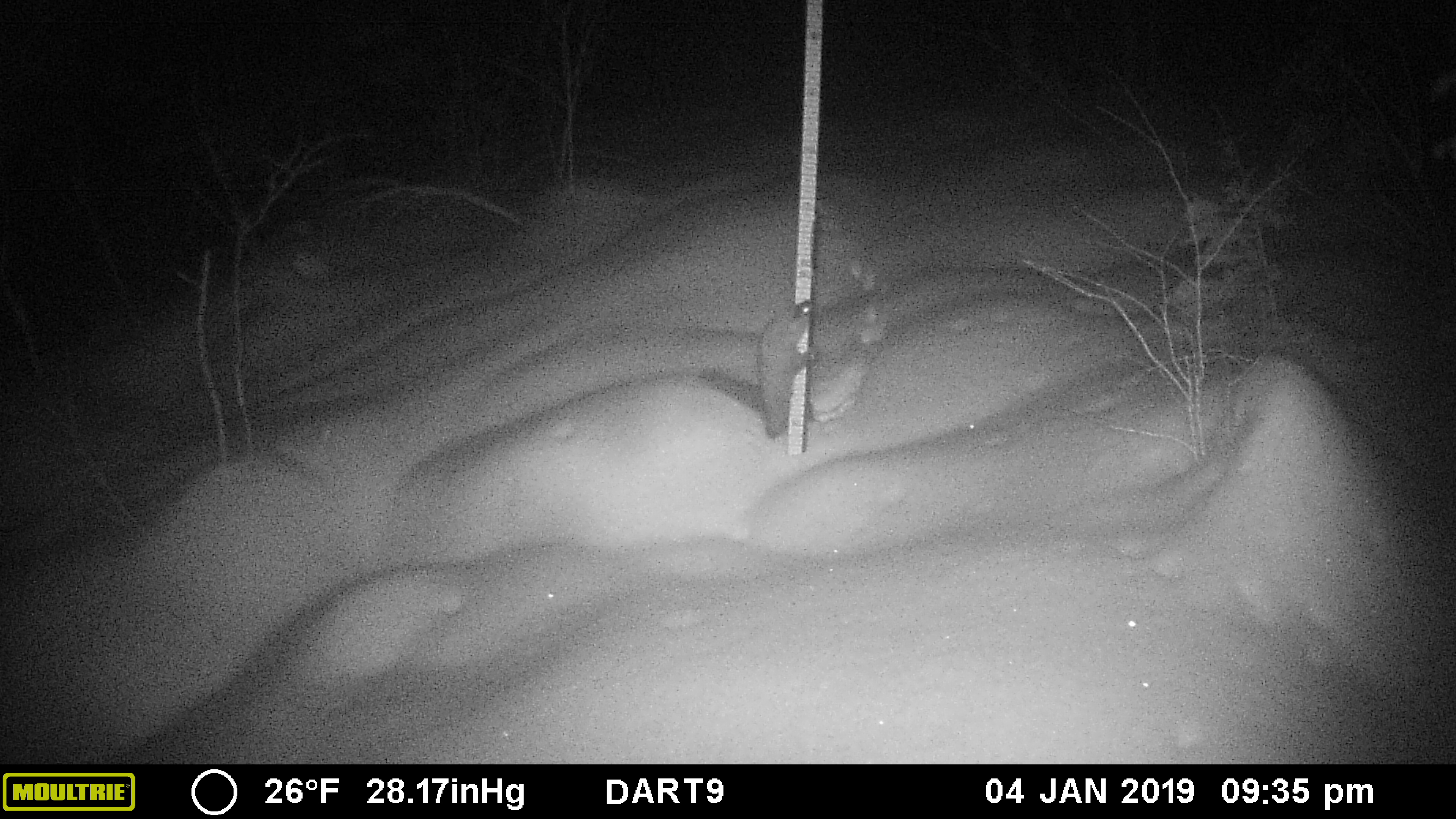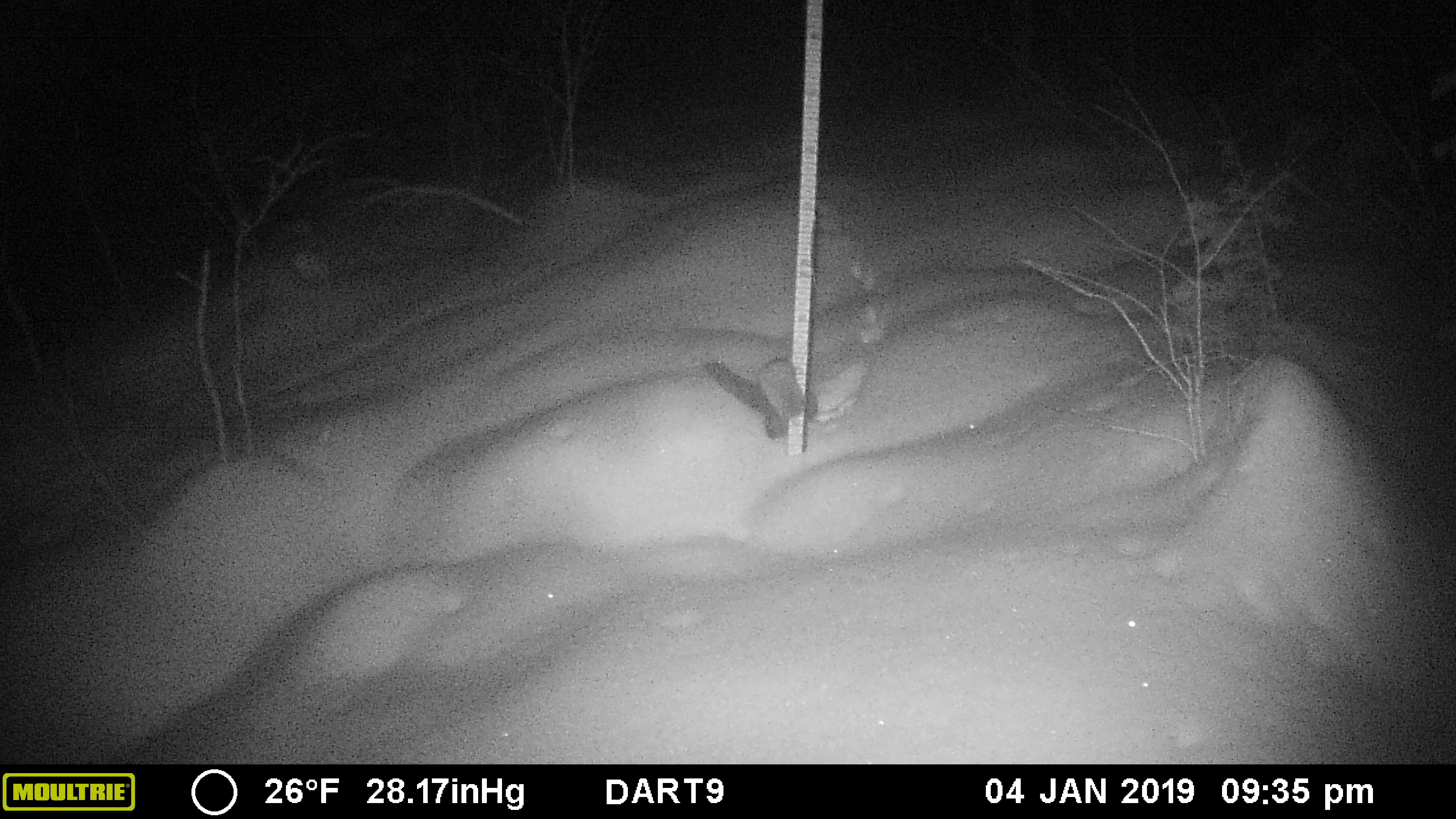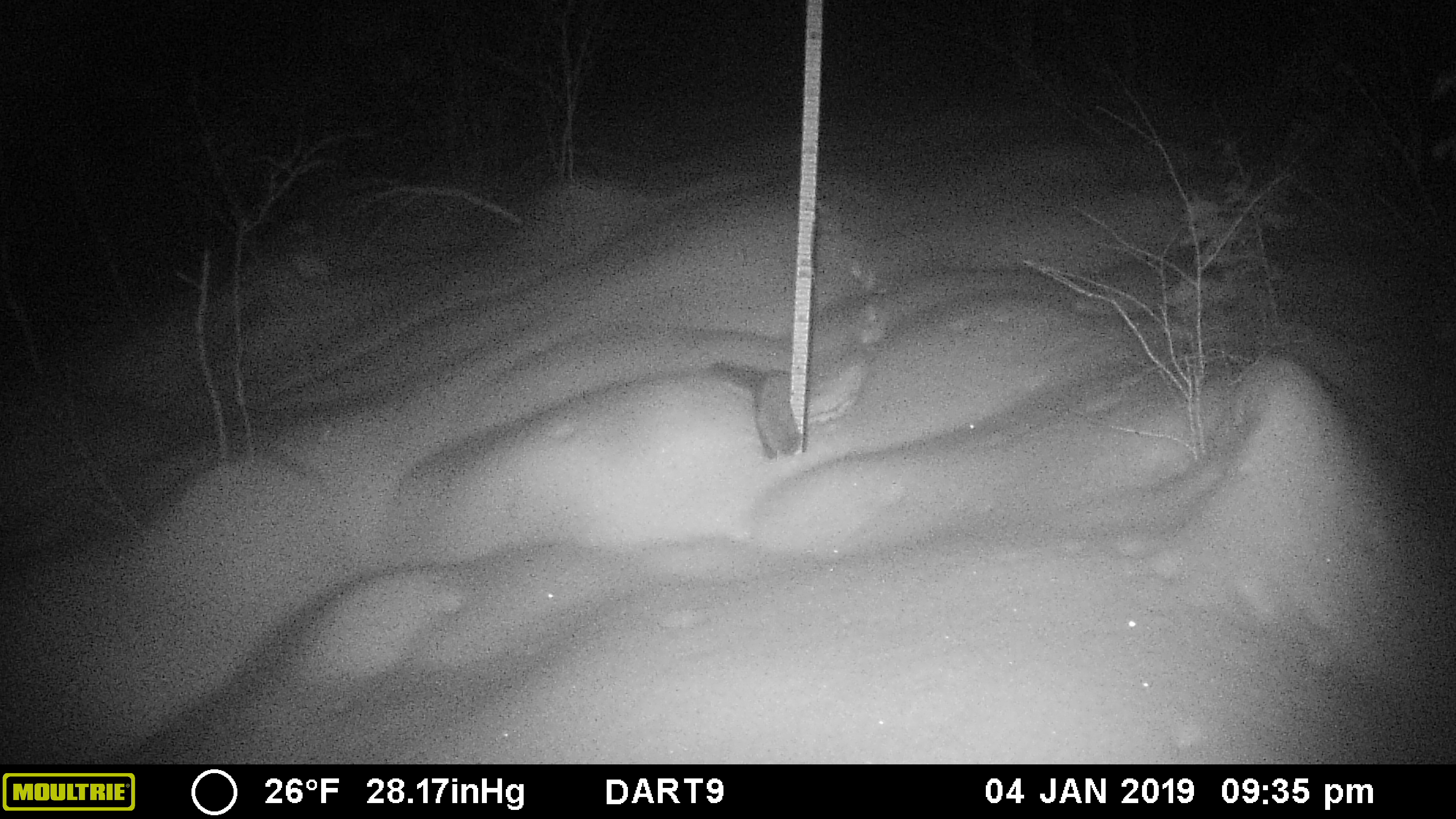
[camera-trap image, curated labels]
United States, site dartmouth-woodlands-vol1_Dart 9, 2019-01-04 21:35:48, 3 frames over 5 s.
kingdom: Animalia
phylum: Chordata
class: Mammalia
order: Carnivora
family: Mustelidae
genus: Pekania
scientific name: Pekania pennanti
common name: fisher